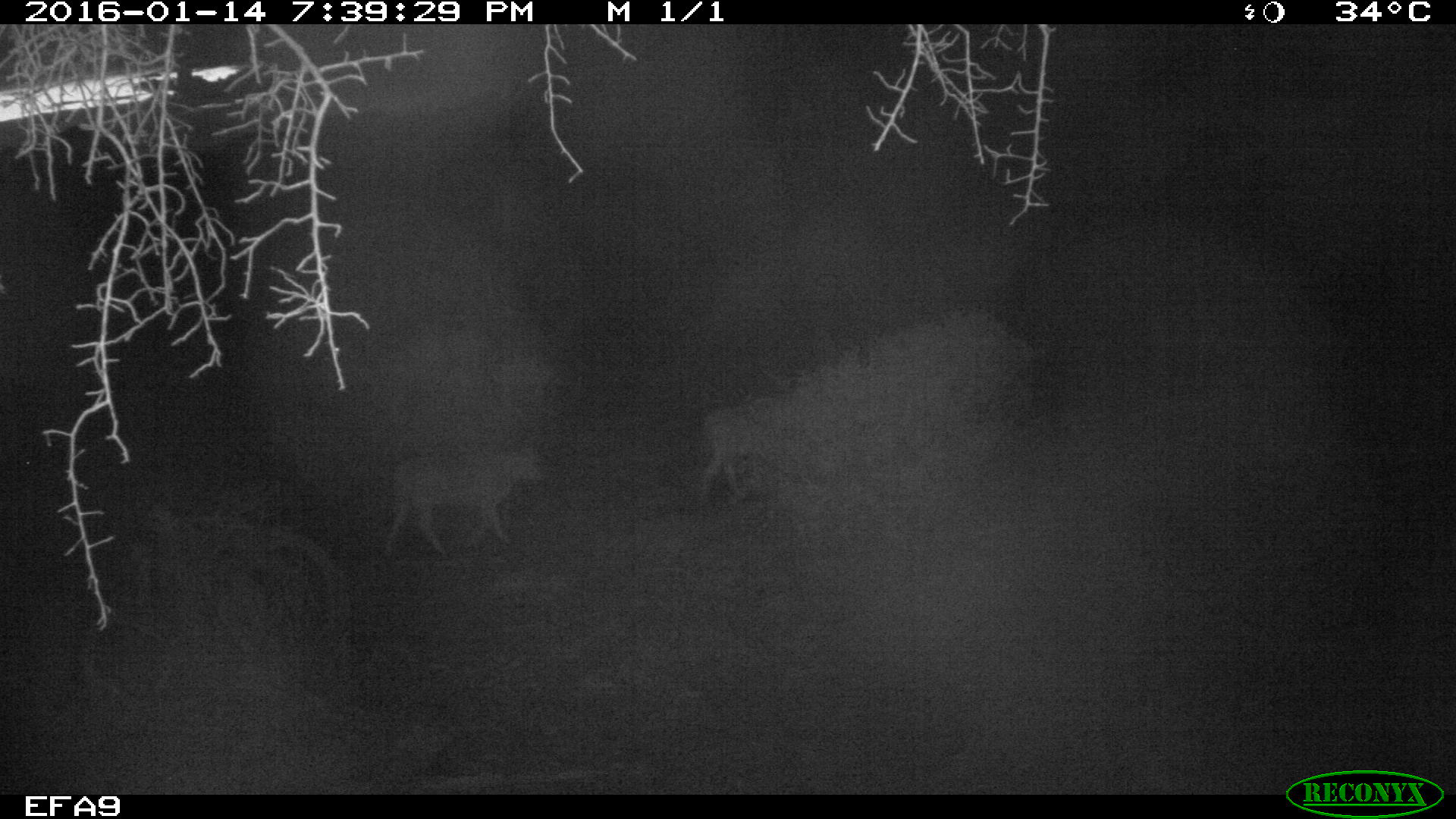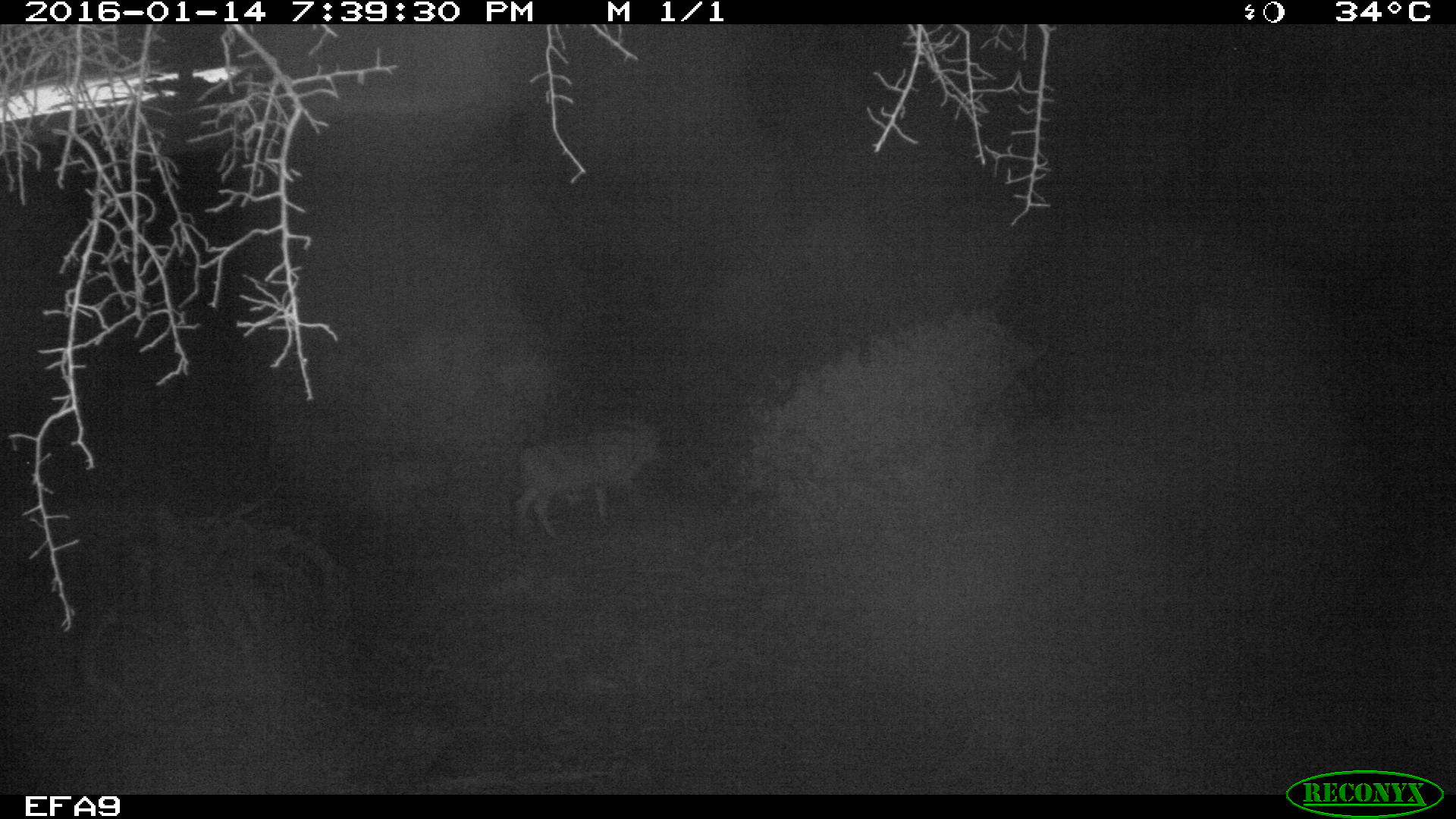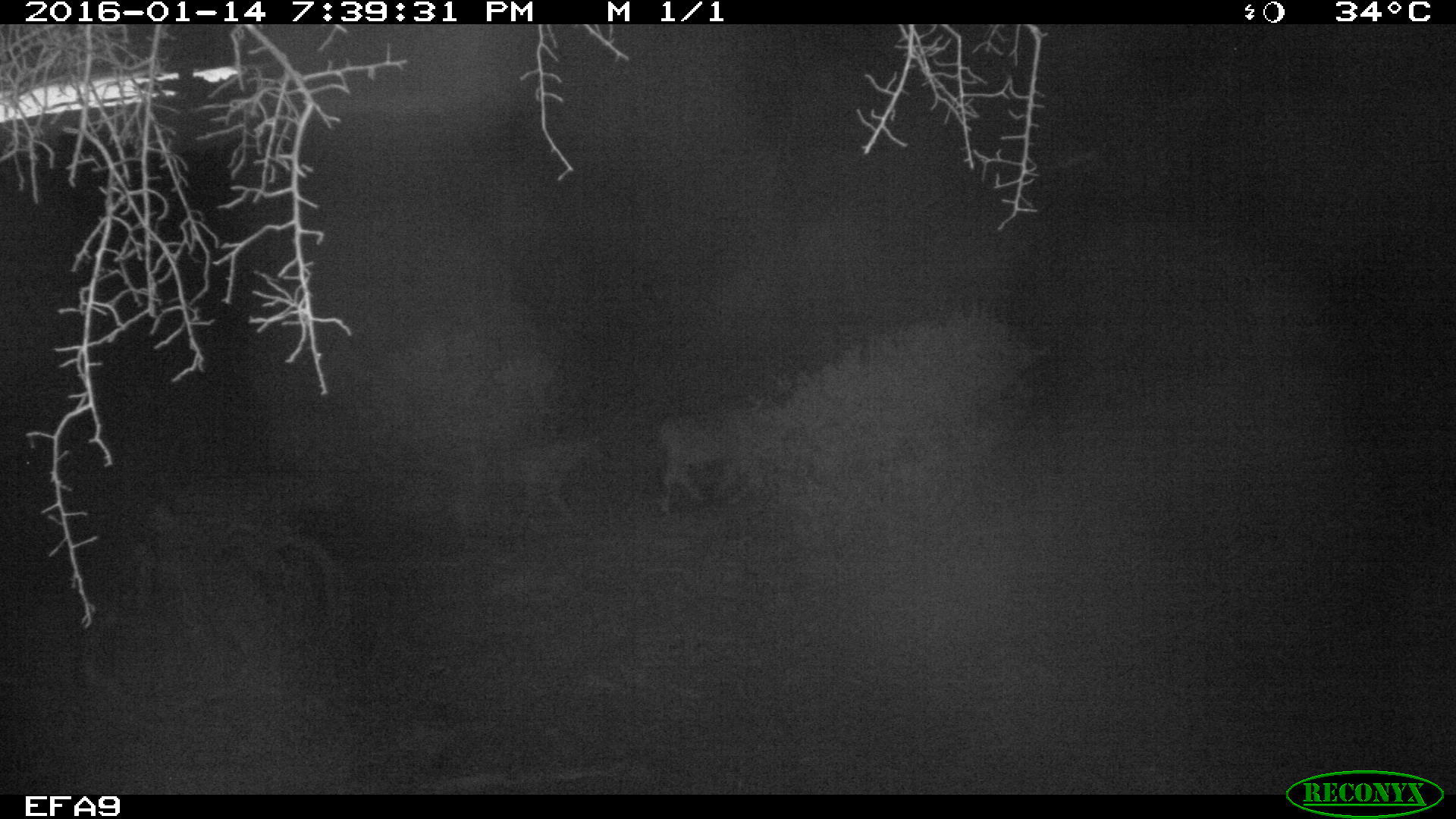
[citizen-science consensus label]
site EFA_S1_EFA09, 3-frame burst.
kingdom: Animalia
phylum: Chordata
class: Mammalia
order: Artiodactyla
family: Bovidae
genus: Bos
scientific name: Bos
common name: cattle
Cattle (Bos), count 4. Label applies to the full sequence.